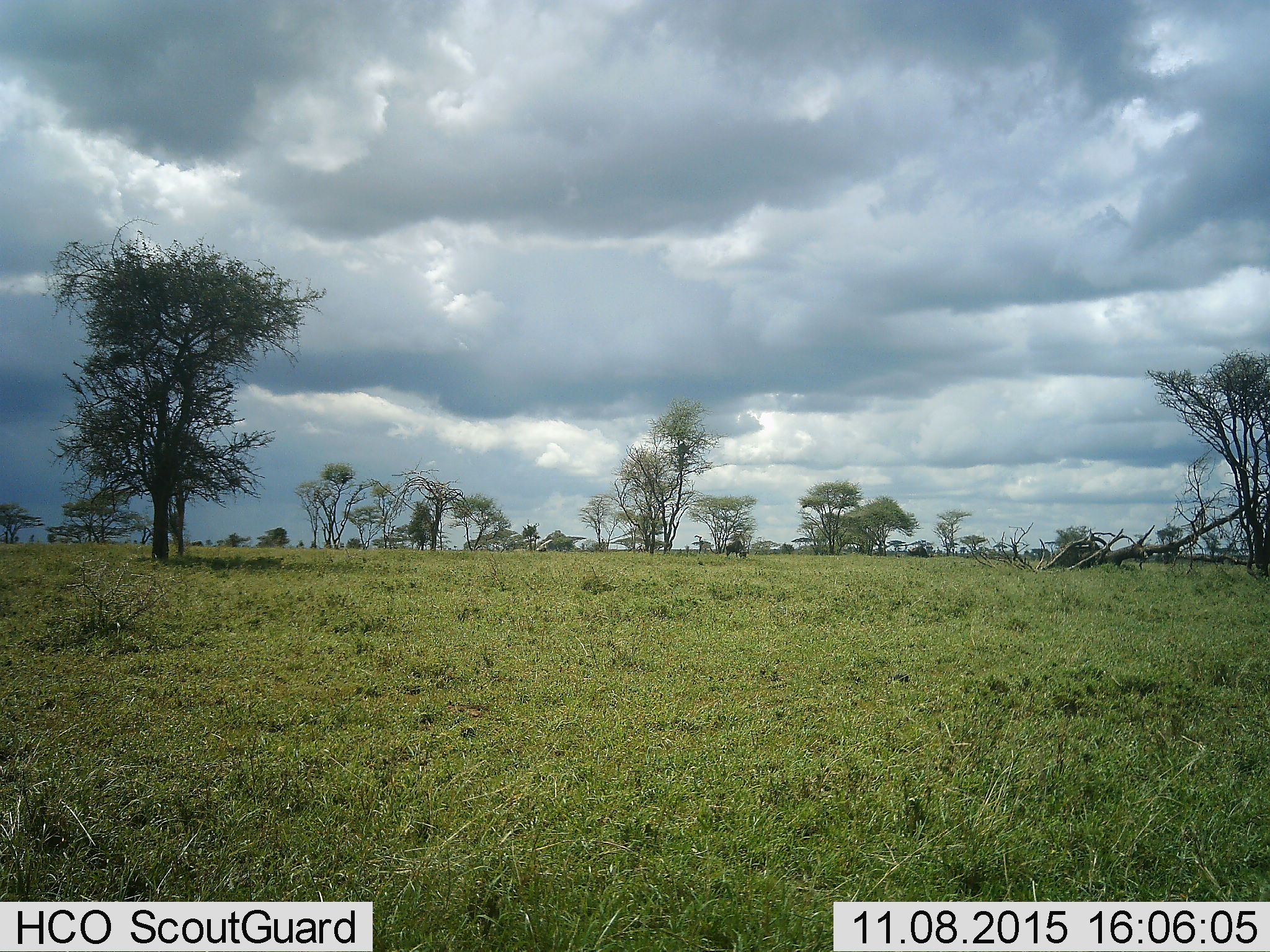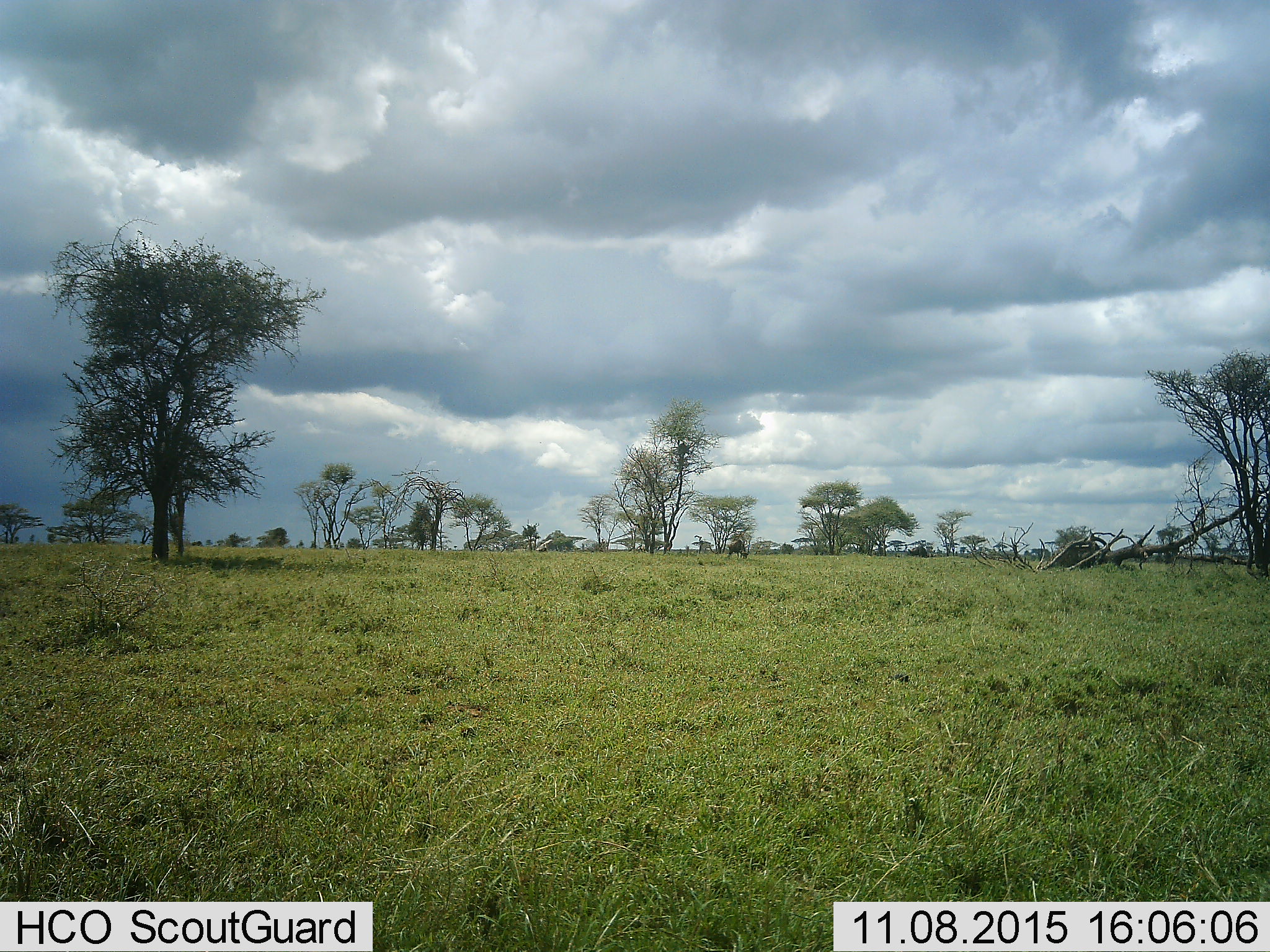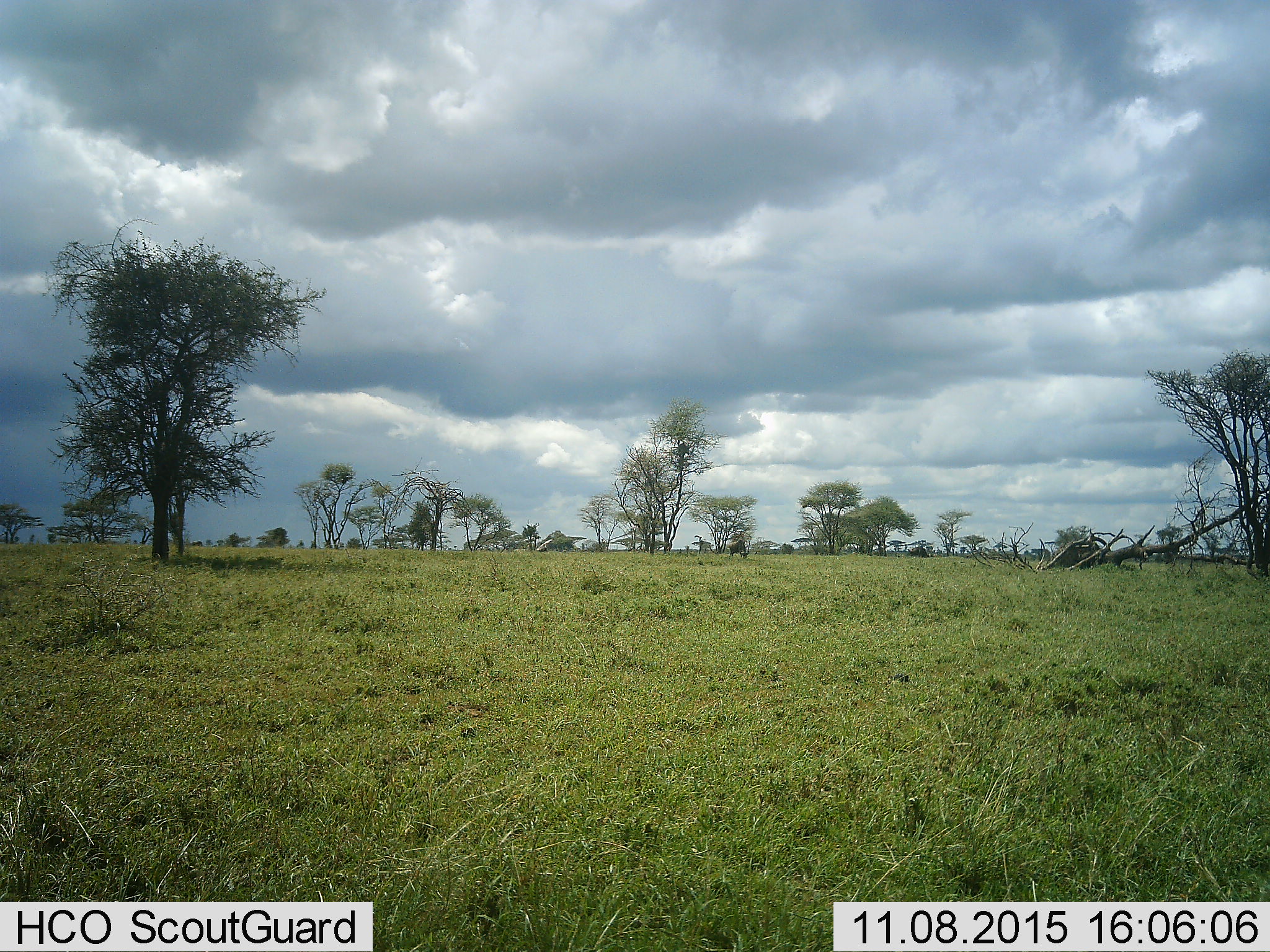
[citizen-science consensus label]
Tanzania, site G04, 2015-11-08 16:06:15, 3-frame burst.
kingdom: Animalia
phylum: Chordata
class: Mammalia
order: Artiodactyla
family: Bovidae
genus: Connochaetes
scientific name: Connochaetes taurinus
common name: blue wildebeest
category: wildebeest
Wildebeest (blue wildebeest) (Connochaetes taurinus), count 1. Behavior (volunteer vote fractions): standing 40%, resting 0%, moving 0%, interacting 0%. Young present (vote fraction): 0%. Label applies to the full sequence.